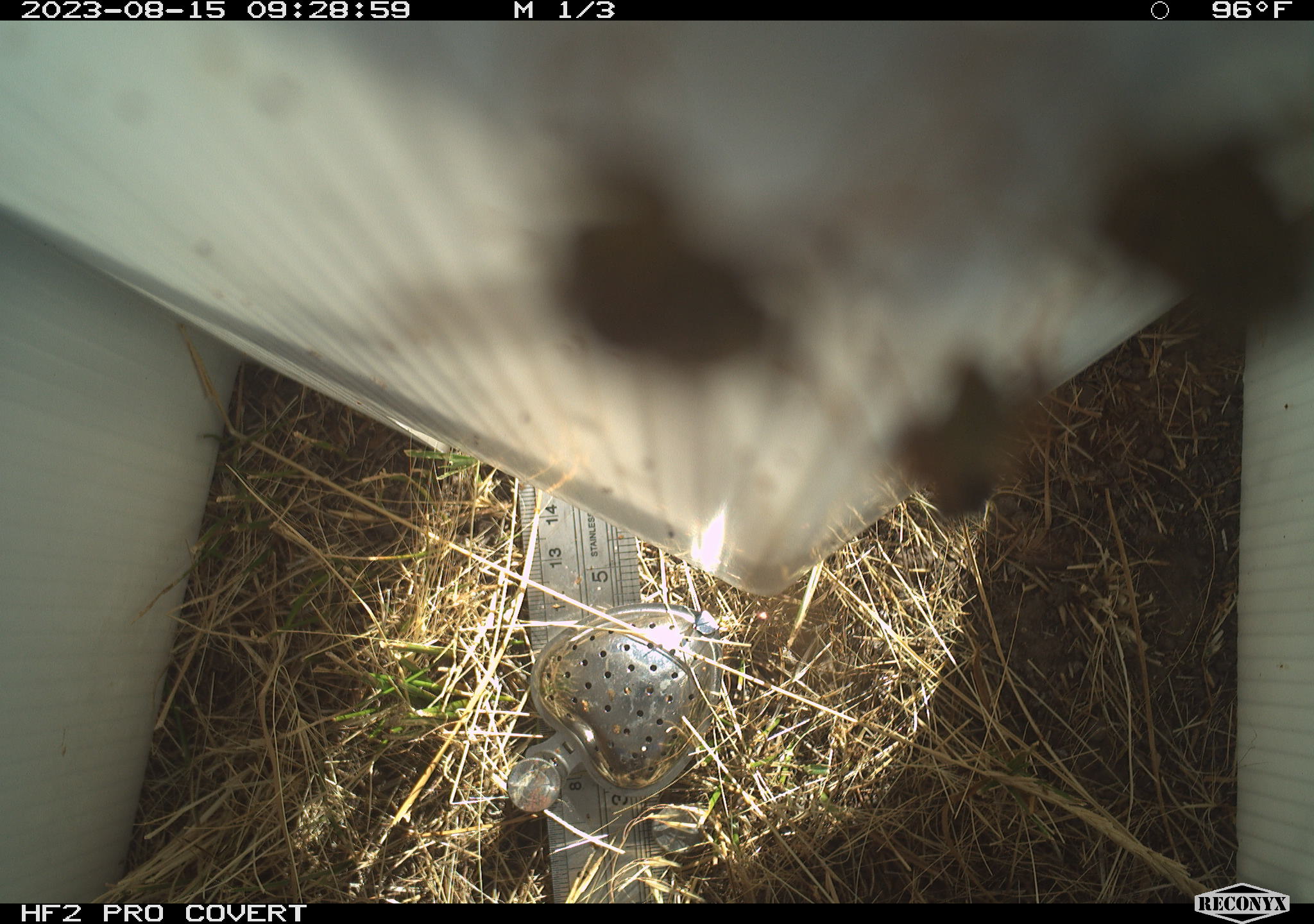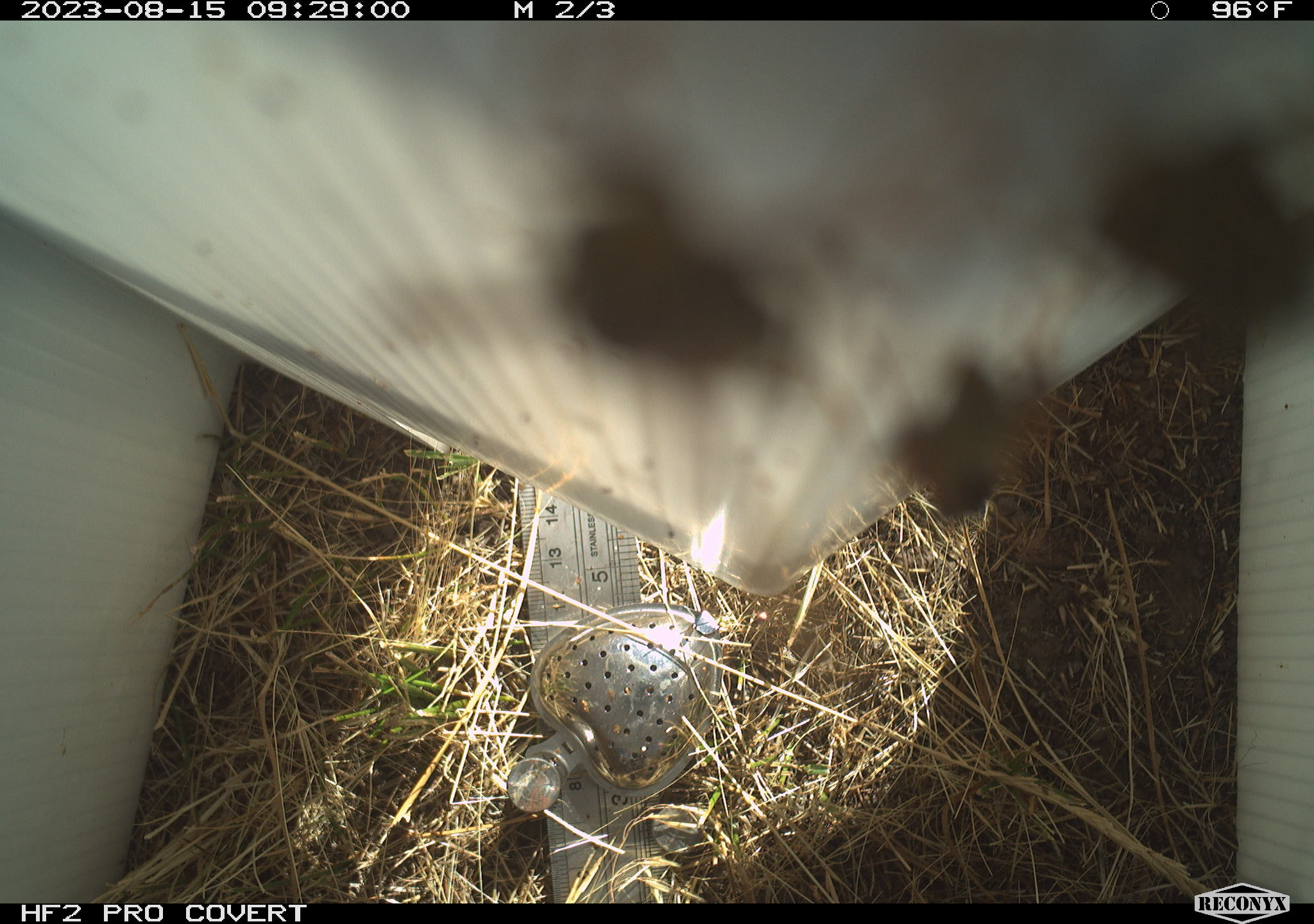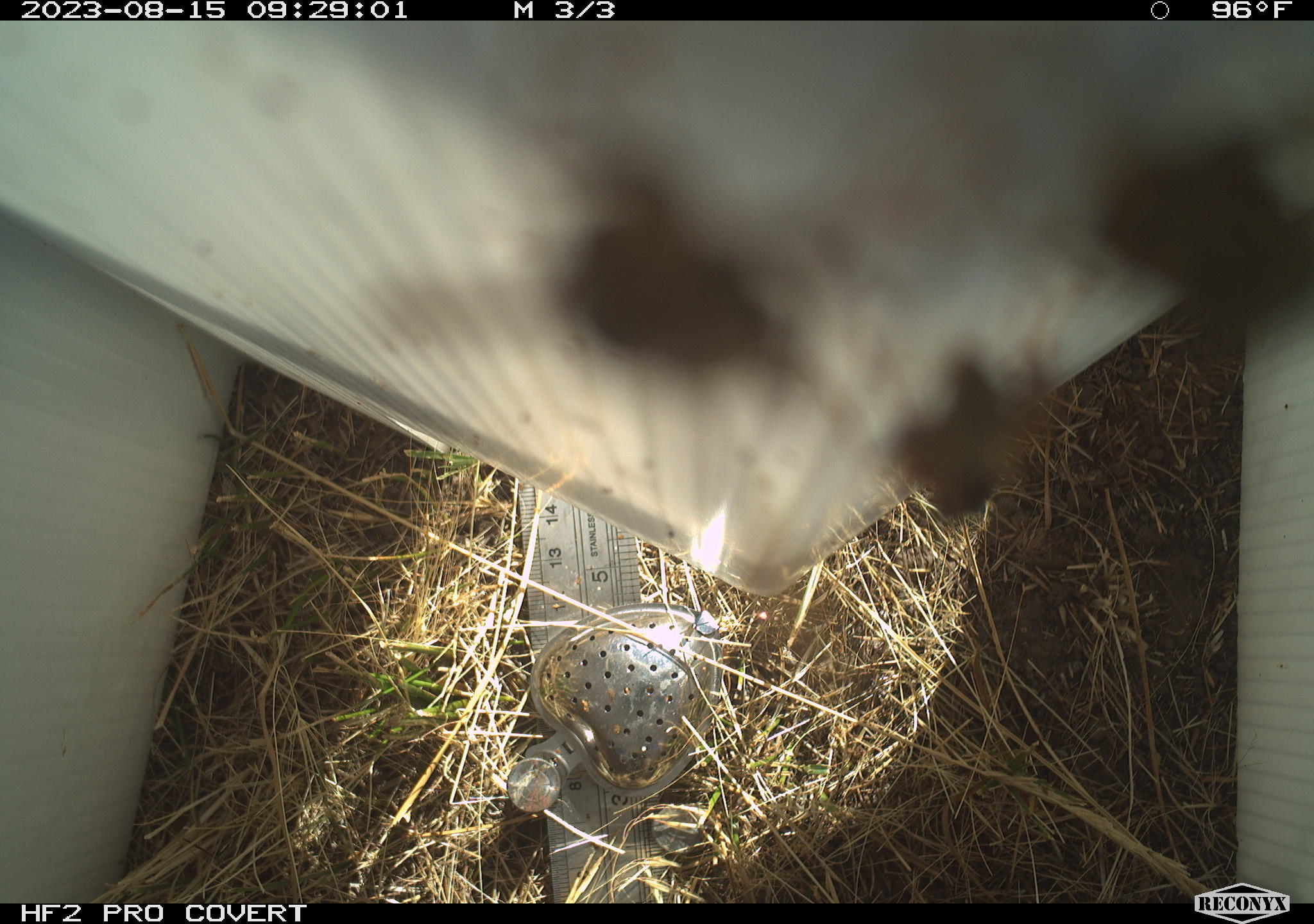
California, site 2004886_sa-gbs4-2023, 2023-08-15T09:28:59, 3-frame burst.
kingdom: Animalia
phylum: Arthropoda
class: Insecta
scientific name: Insecta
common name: insect